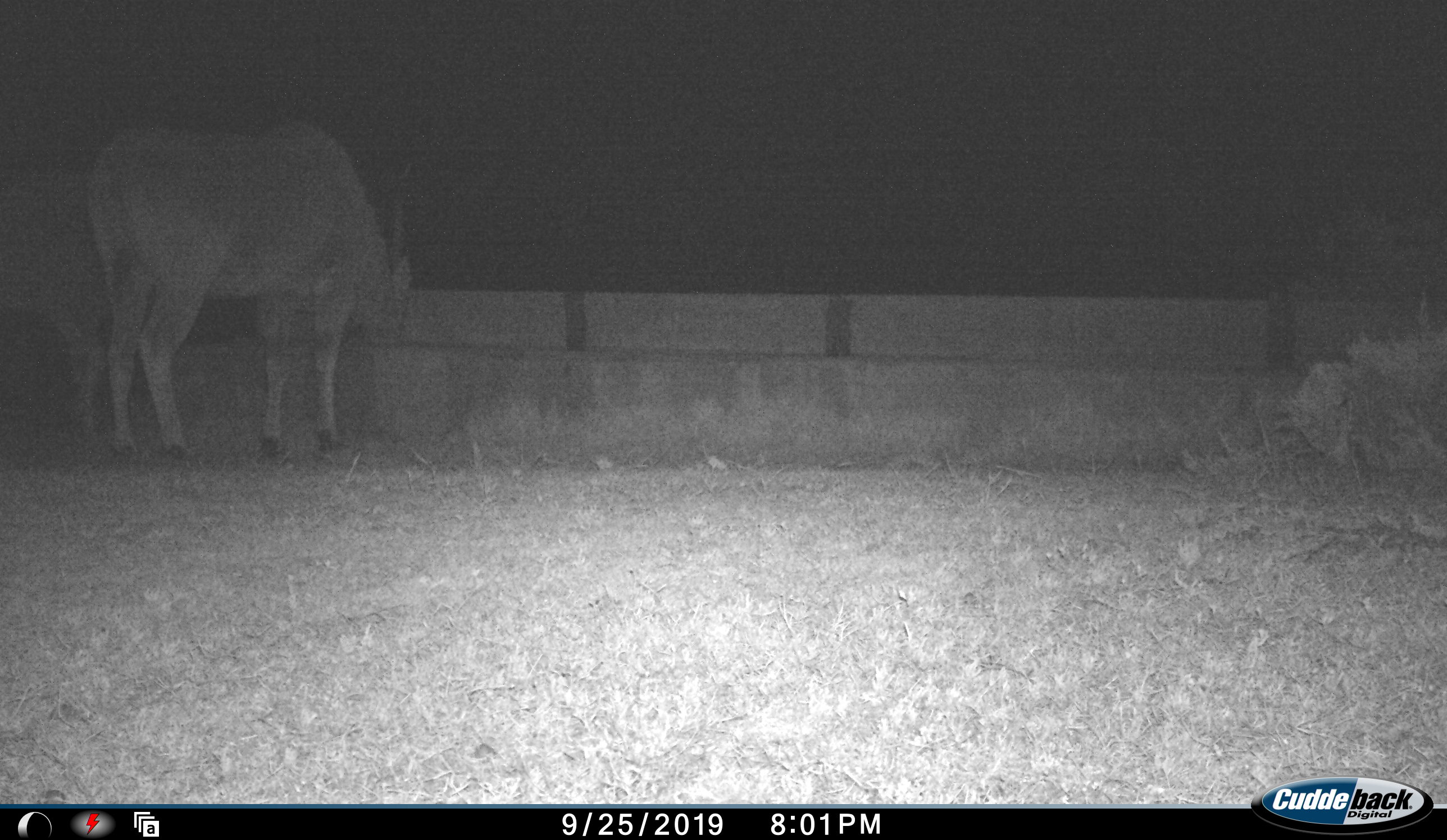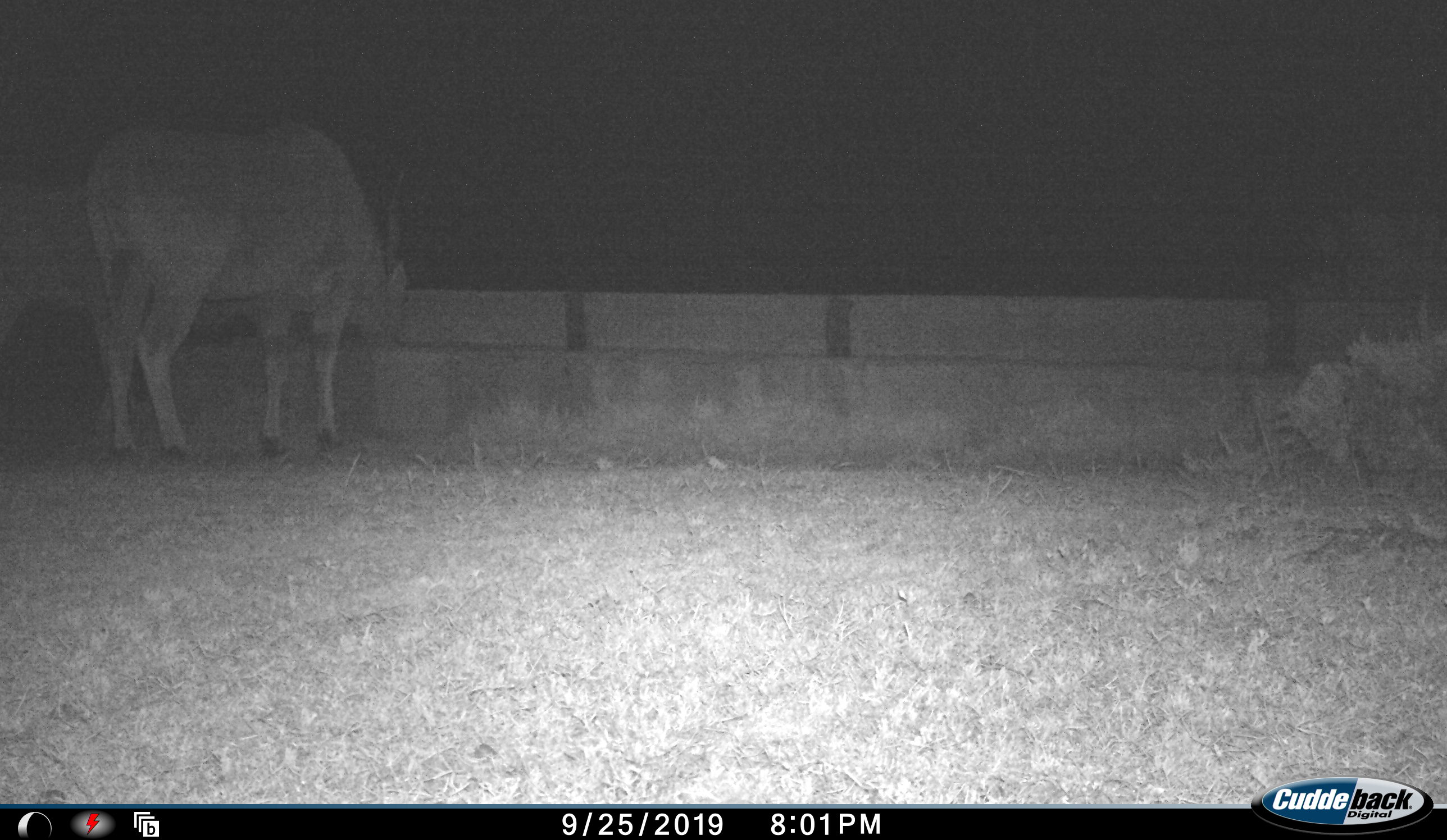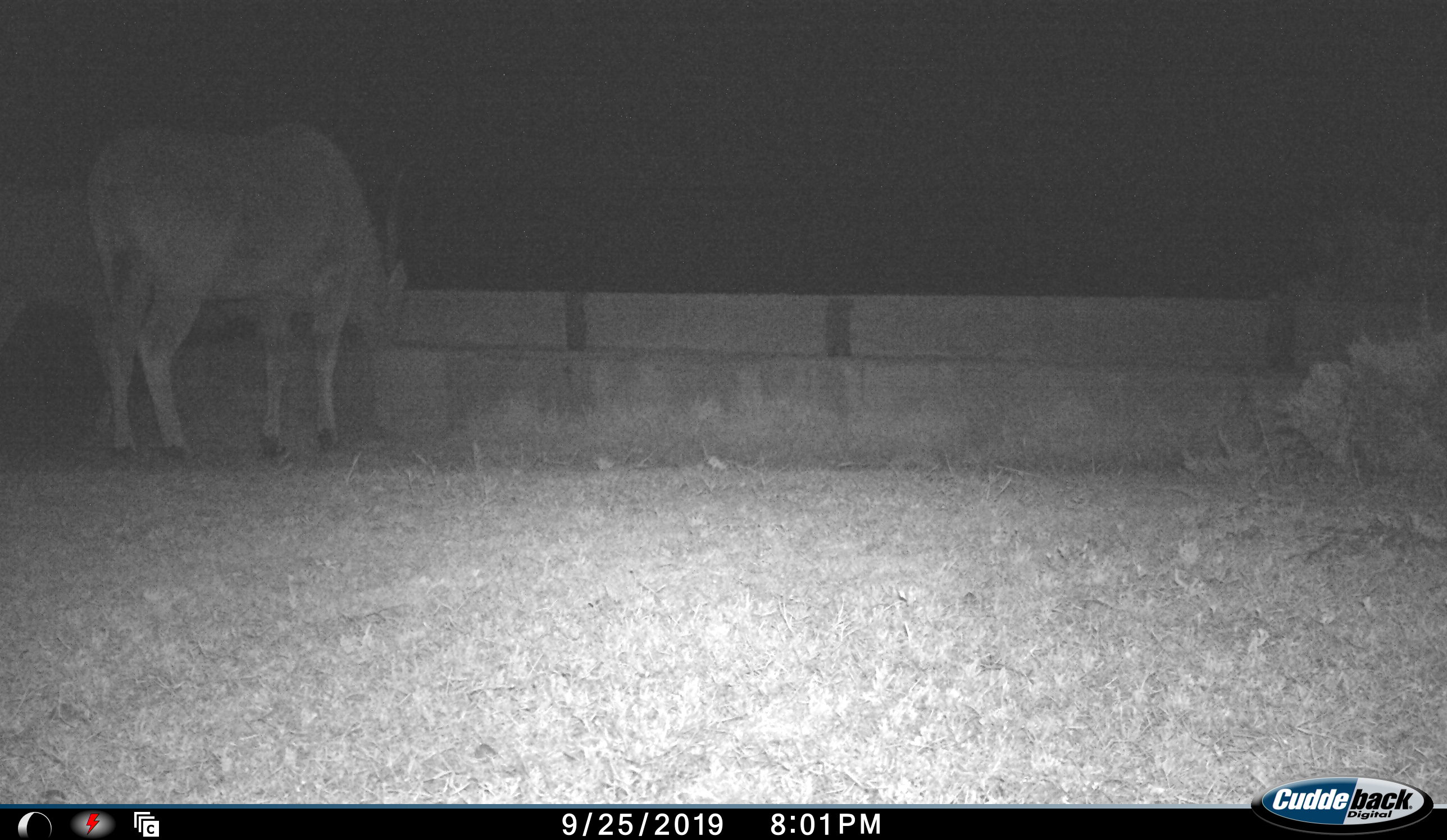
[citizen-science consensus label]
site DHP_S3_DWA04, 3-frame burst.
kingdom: Animalia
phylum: Chordata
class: Mammalia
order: Artiodactyla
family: Bovidae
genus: Tragelaphus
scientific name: Tragelaphus oryx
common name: eland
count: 2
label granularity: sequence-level